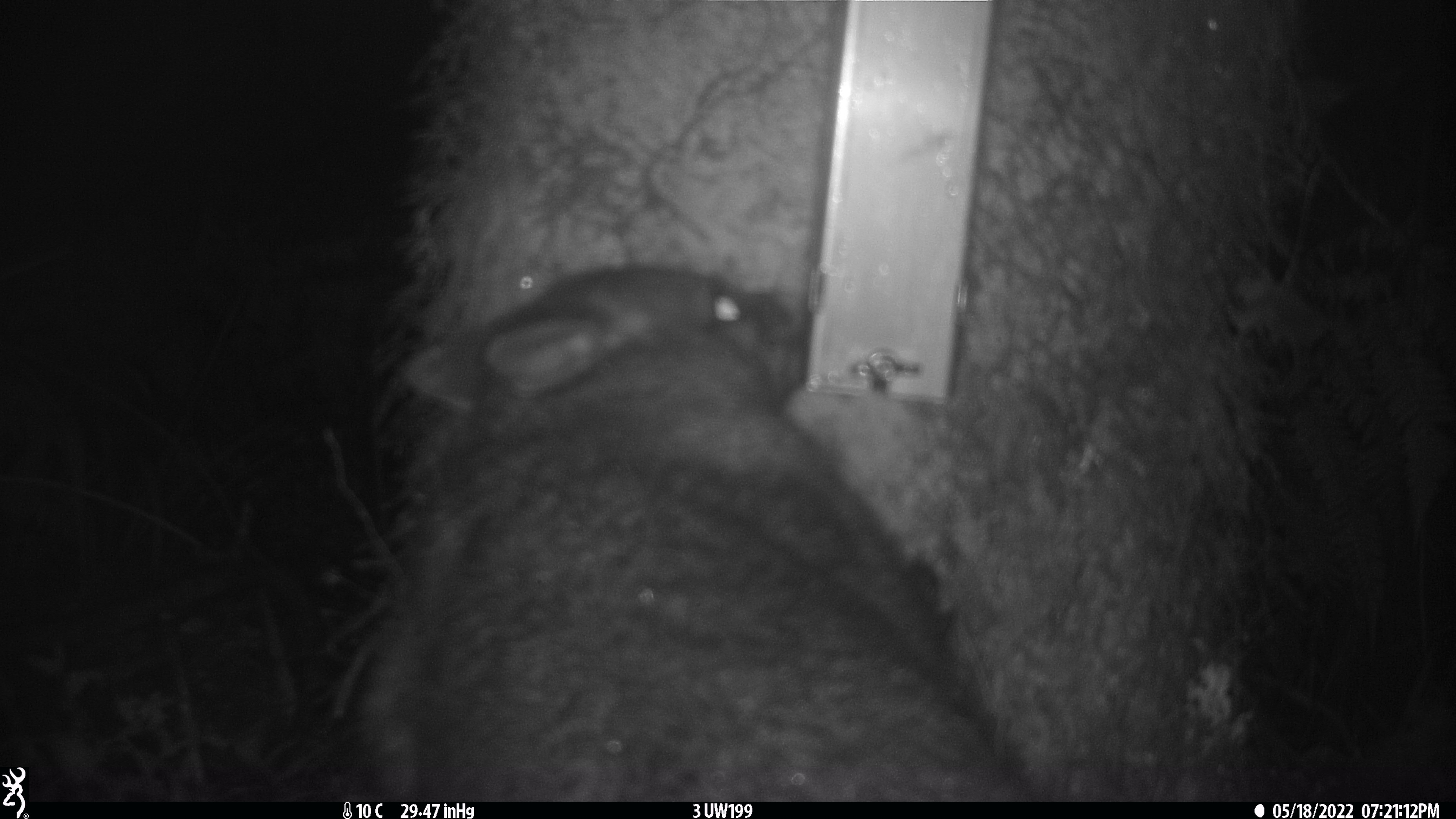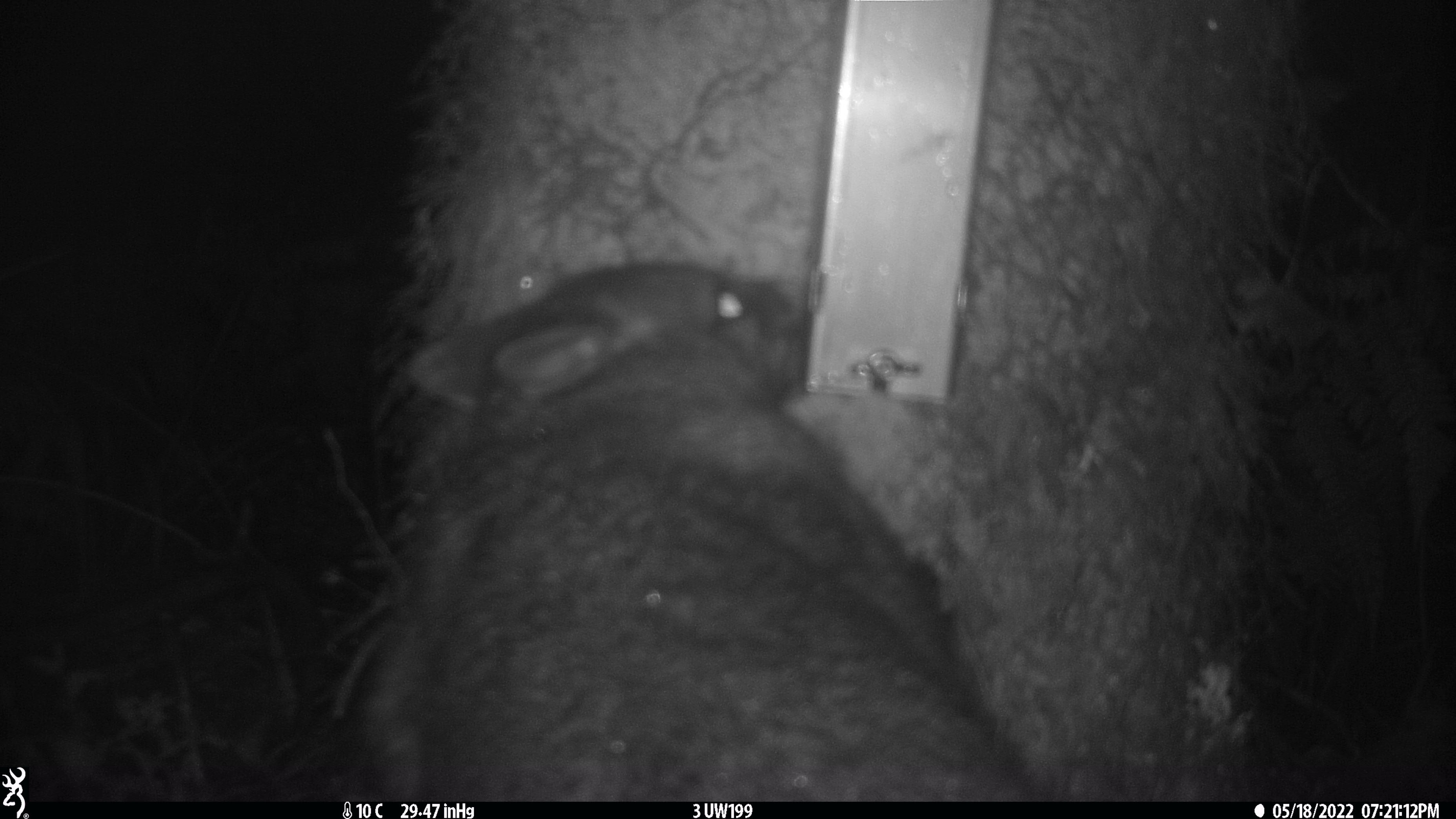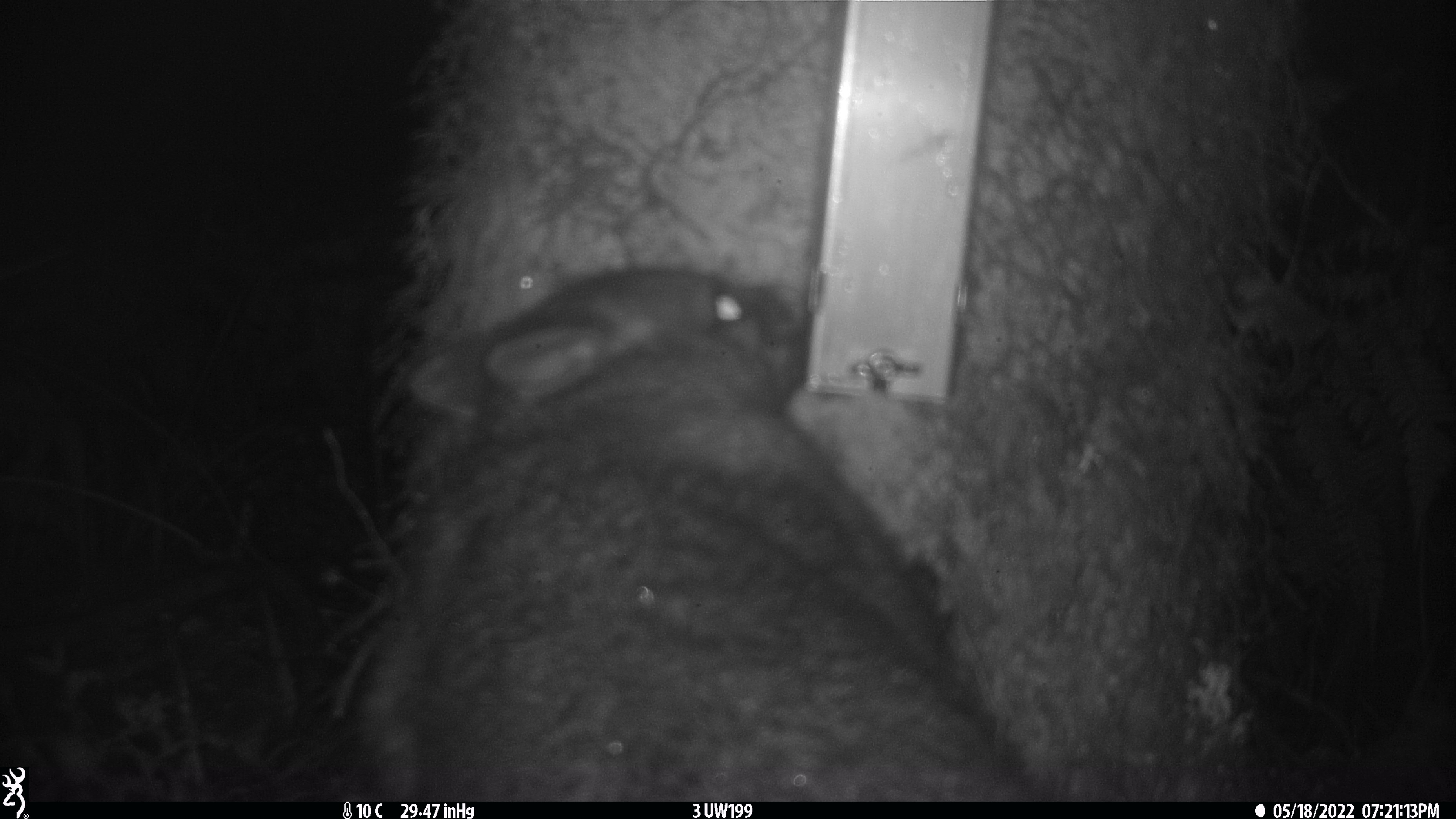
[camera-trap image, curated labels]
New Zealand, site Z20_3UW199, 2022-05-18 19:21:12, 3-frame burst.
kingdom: Animalia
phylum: Chordata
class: Mammalia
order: Diprotodontia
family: Phalangeridae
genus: Trichosurus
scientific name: Trichosurus vulpecula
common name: common brushtail possum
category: possum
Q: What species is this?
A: Possum (common brushtail possum) (Trichosurus vulpecula).